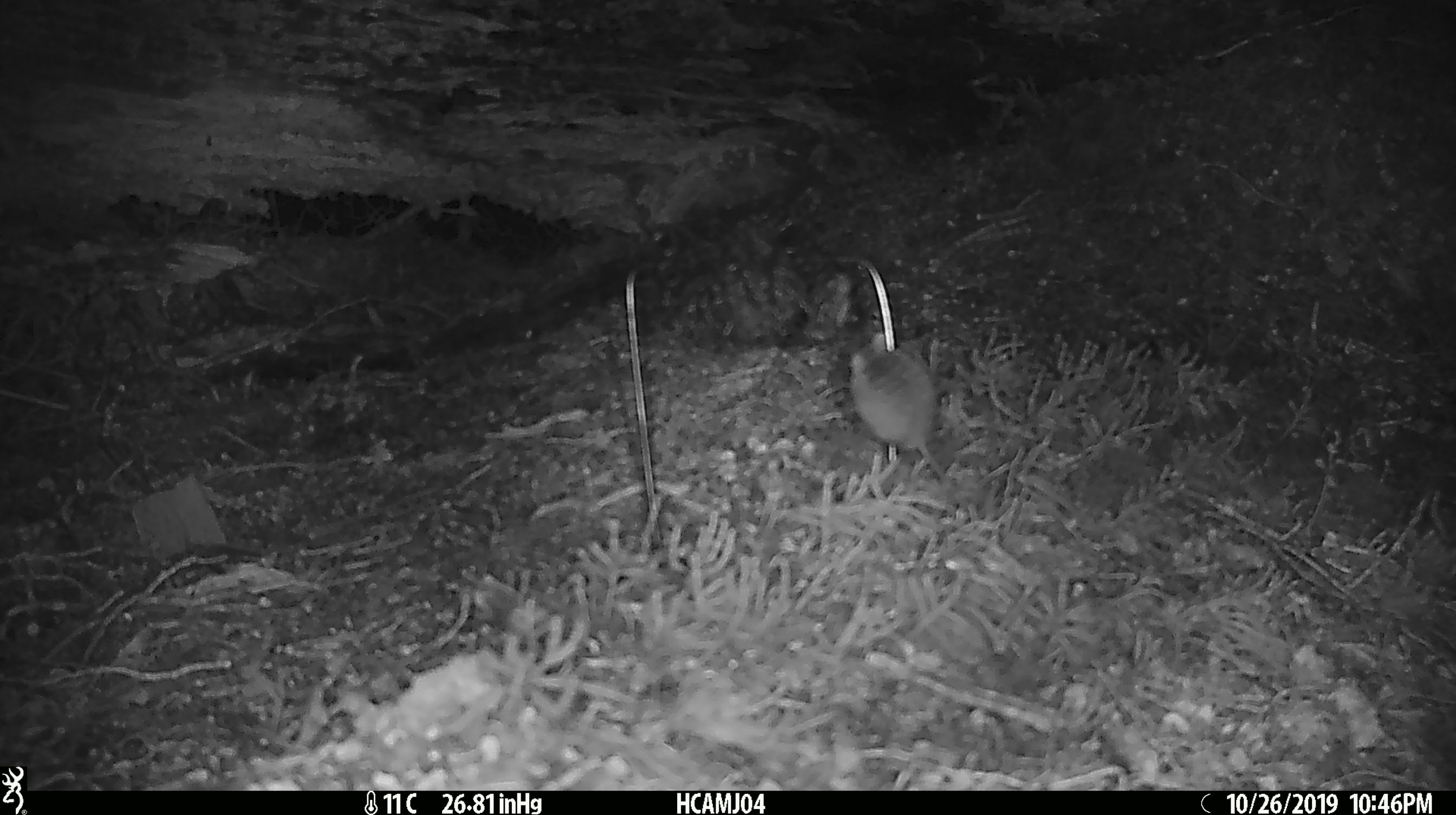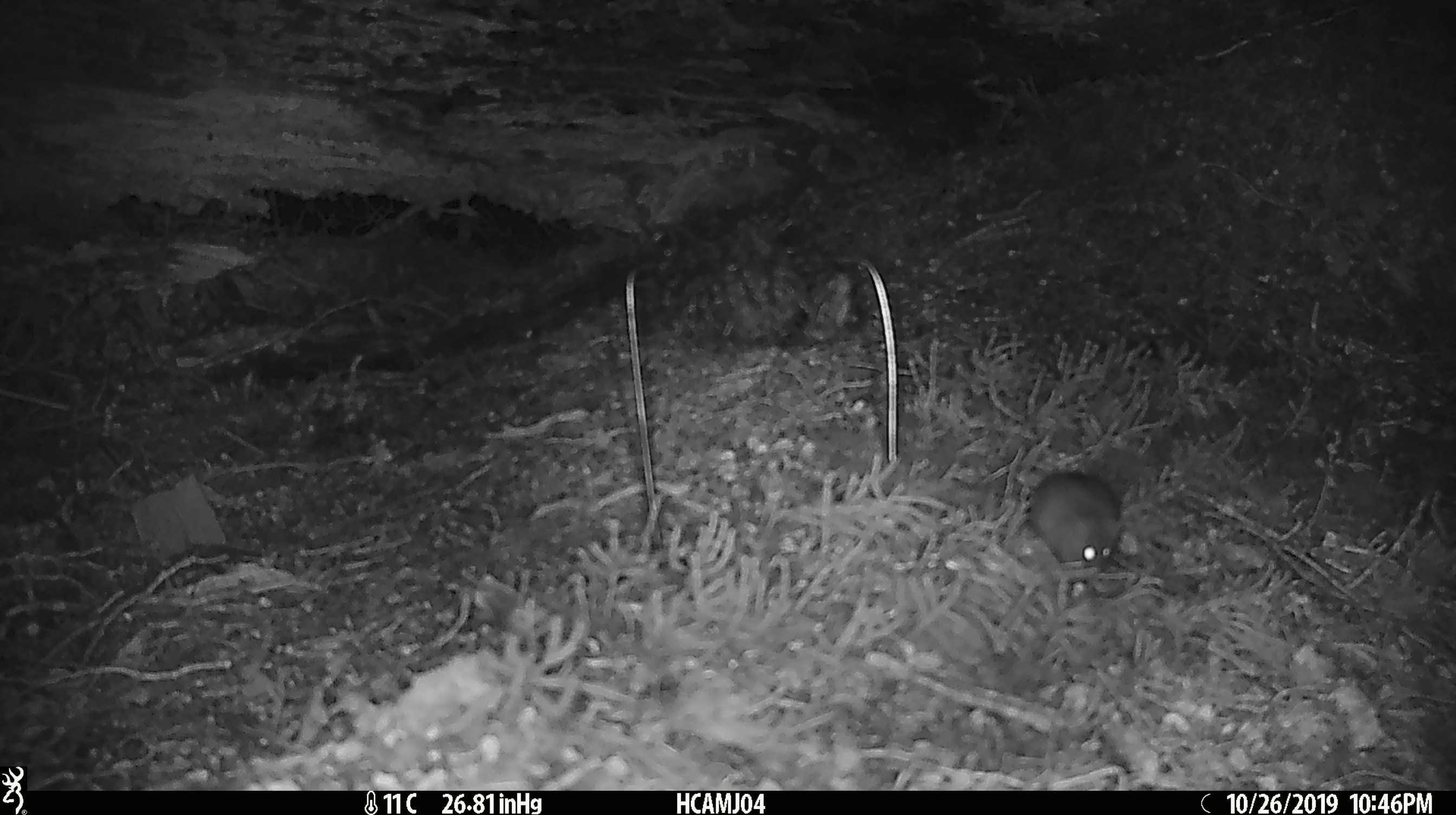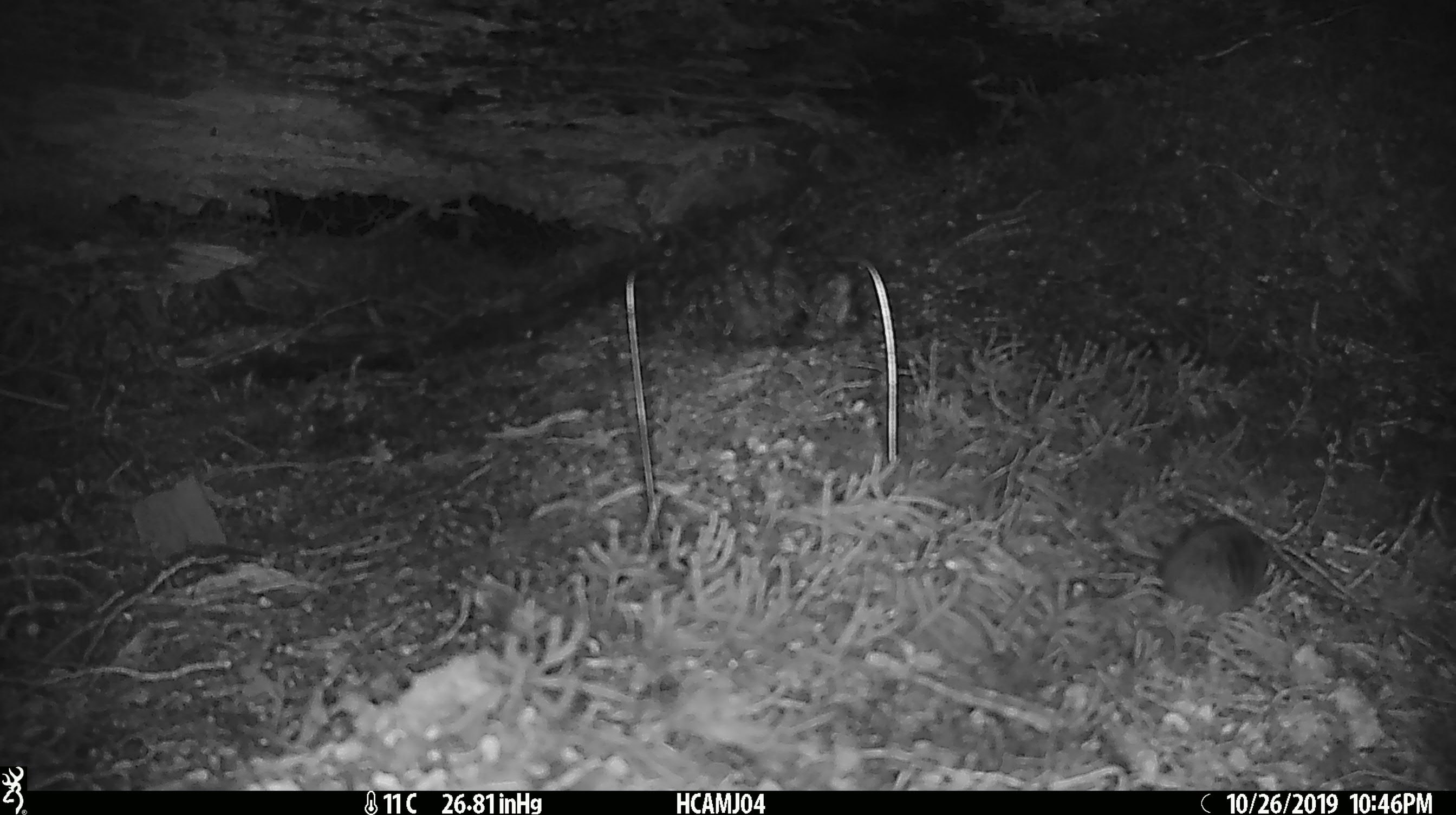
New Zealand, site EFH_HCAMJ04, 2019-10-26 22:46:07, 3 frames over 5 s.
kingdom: Animalia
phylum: Chordata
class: Mammalia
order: Rodentia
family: Muridae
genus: Mus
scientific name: Mus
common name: mouse